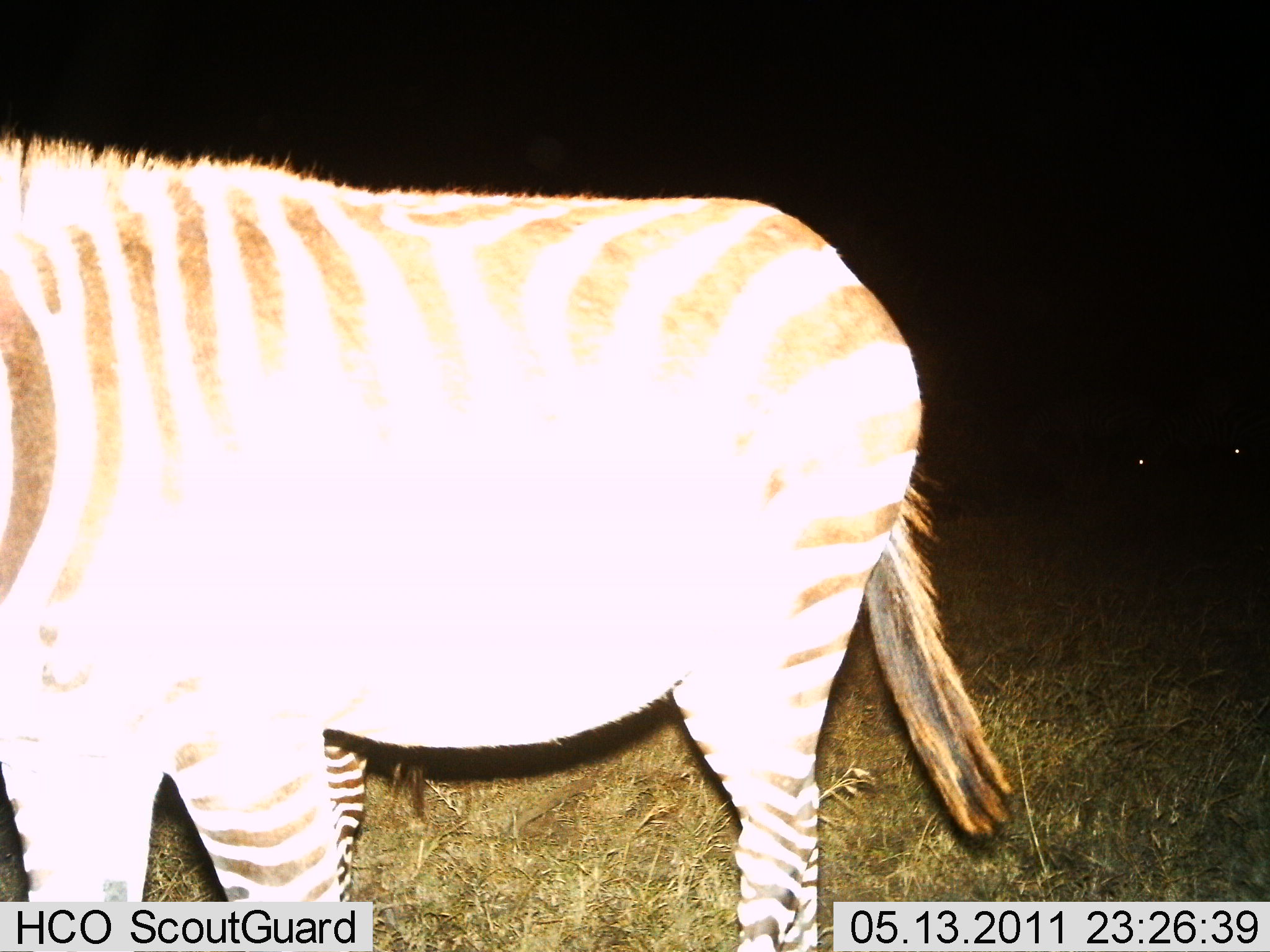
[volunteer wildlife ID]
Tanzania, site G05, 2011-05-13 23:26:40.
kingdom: Animalia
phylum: Chordata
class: Mammalia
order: Perissodactyla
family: Equidae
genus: Equus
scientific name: Equus quagga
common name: plains zebra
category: zebra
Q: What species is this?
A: Zebra (plains zebra) (Equus quagga).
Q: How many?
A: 2.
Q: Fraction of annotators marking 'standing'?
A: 91%.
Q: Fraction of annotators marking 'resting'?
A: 0%.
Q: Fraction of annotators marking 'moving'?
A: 9%.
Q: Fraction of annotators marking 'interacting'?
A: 9%.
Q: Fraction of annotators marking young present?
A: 18%.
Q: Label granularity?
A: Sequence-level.